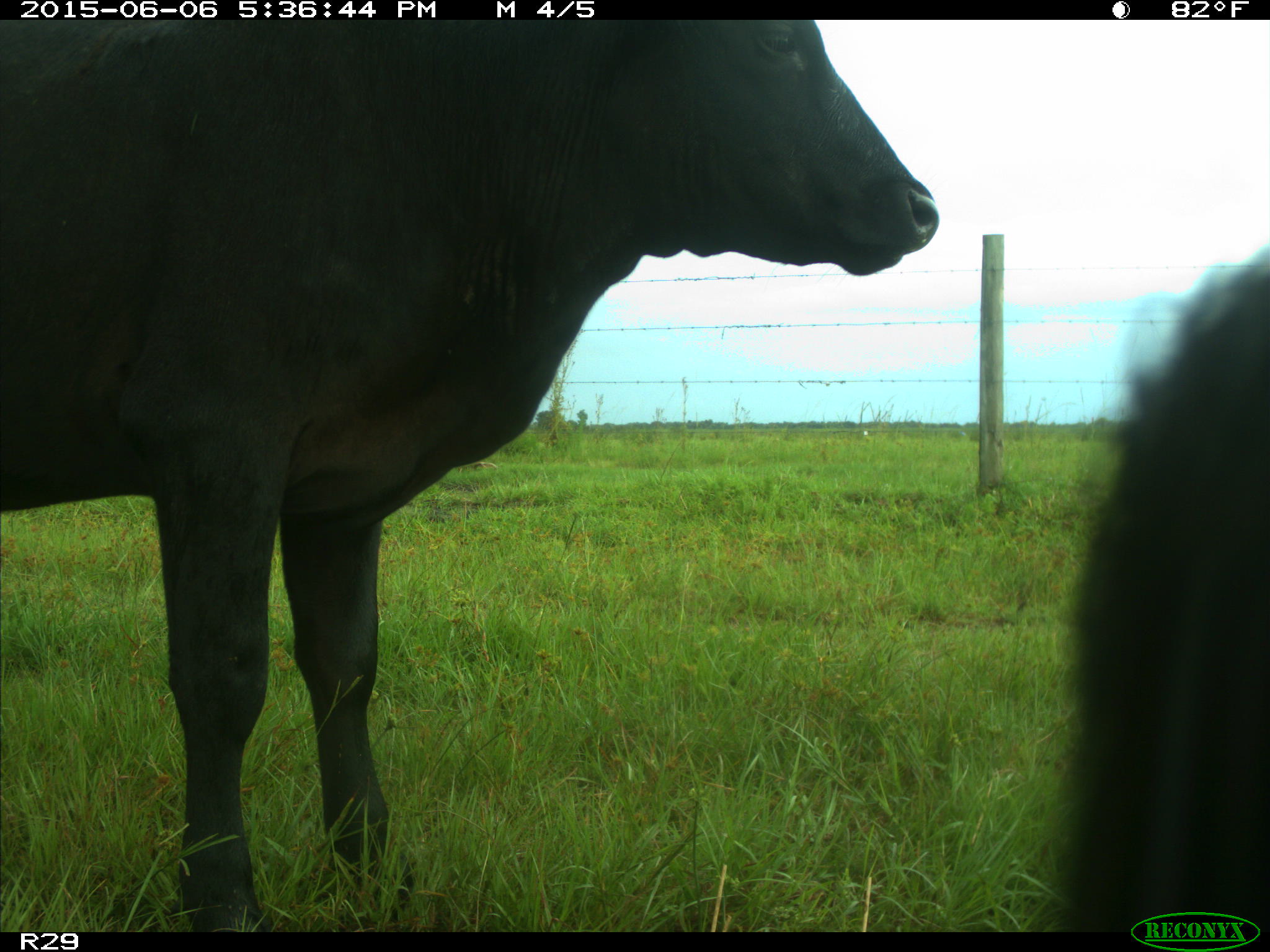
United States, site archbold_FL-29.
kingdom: Animalia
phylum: Chordata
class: Mammalia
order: Artiodactyla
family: Bovidae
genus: Bos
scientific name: Bos taurus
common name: domestic cow